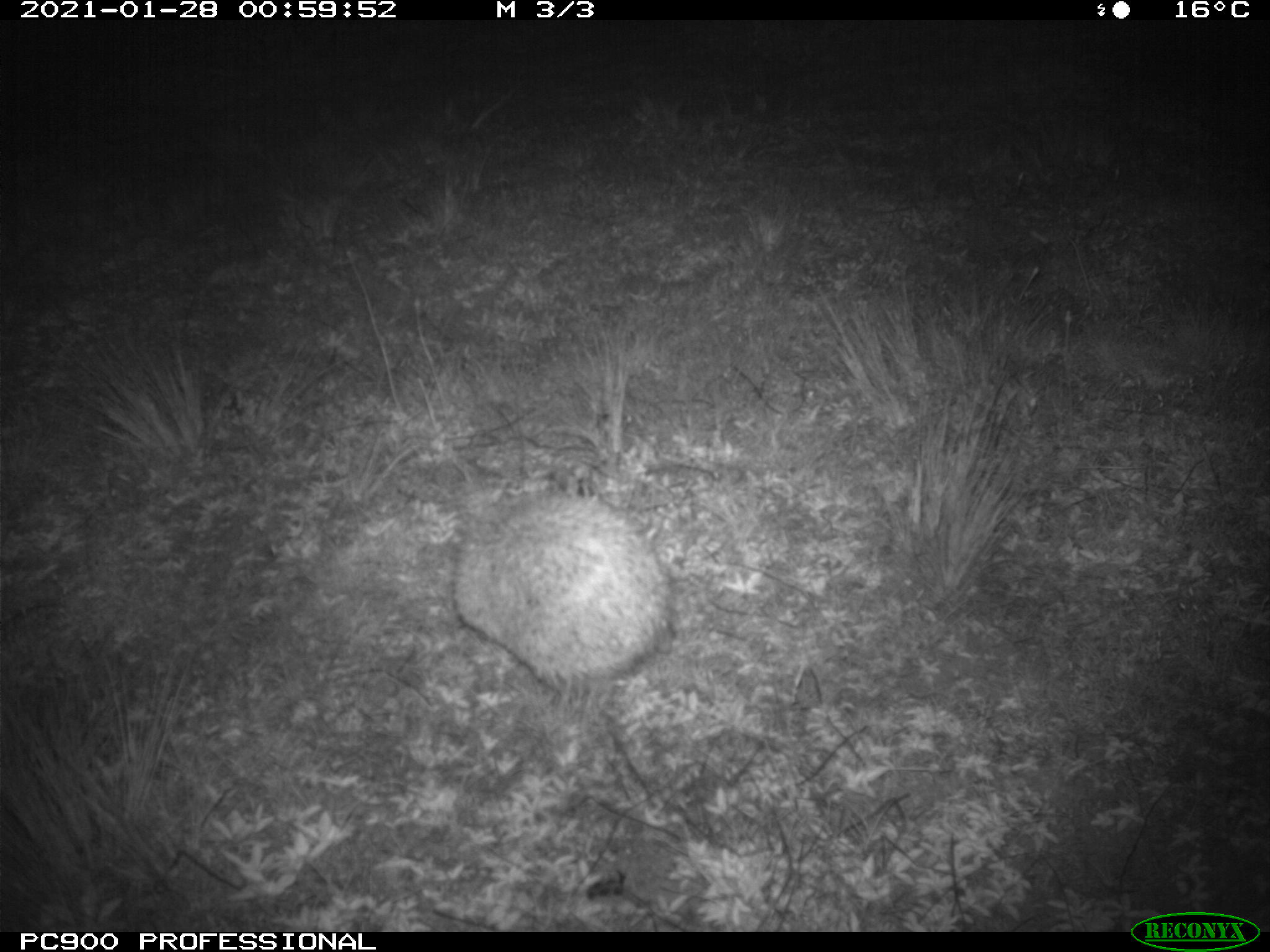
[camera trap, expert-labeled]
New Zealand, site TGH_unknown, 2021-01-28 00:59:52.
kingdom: Animalia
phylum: Chordata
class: Mammalia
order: Eulipotyphla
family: Erinaceidae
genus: Erinaceus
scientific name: Erinaceus europaeus europaeus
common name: european hedgehog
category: hedgehog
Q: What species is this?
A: Hedgehog (european hedgehog) (Erinaceus europaeus europaeus).